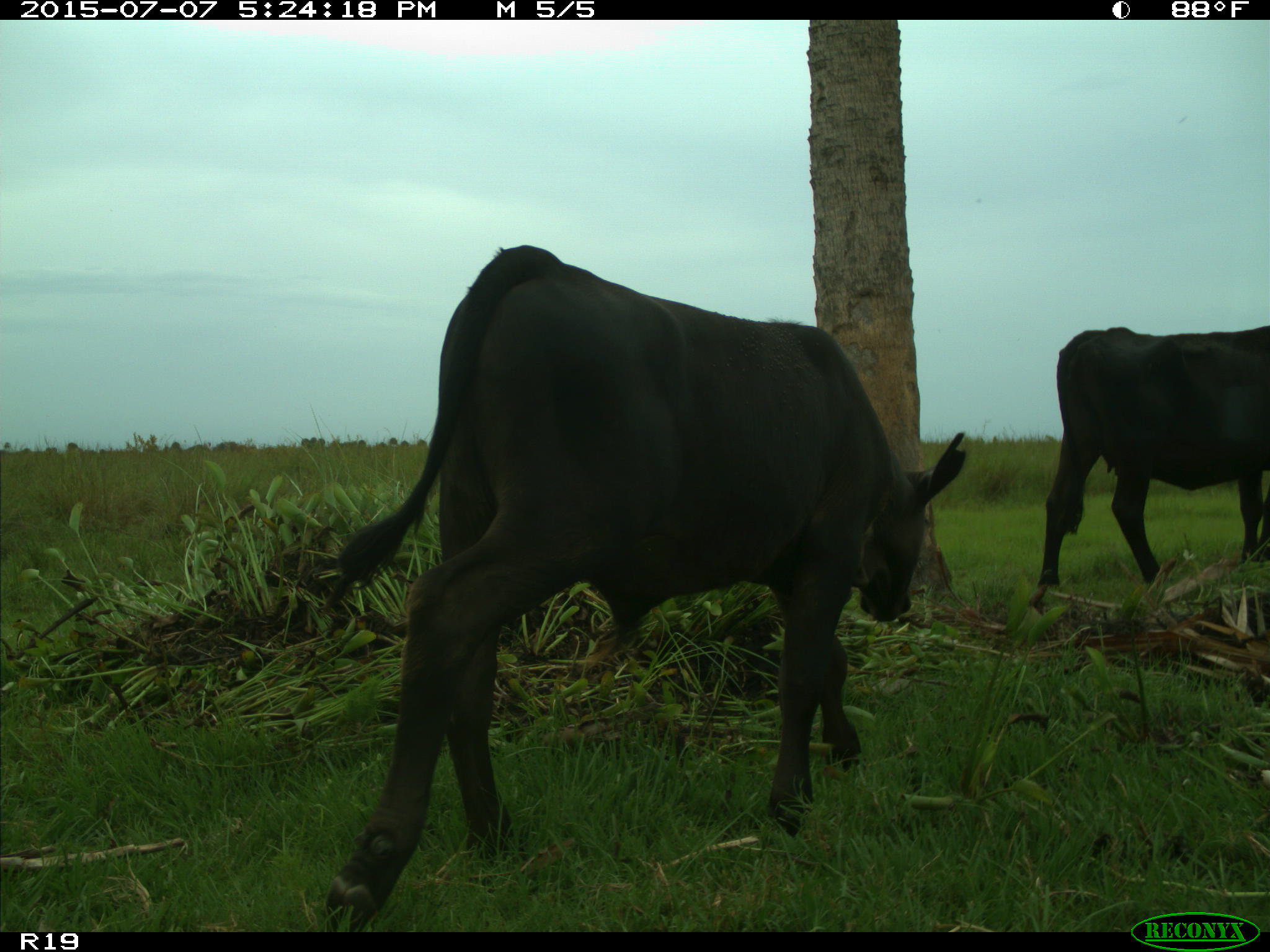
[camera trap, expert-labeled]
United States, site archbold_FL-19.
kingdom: Animalia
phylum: Chordata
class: Mammalia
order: Artiodactyla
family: Bovidae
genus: Bos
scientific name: Bos taurus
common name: domestic cow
Bos taurus (domestic cow).